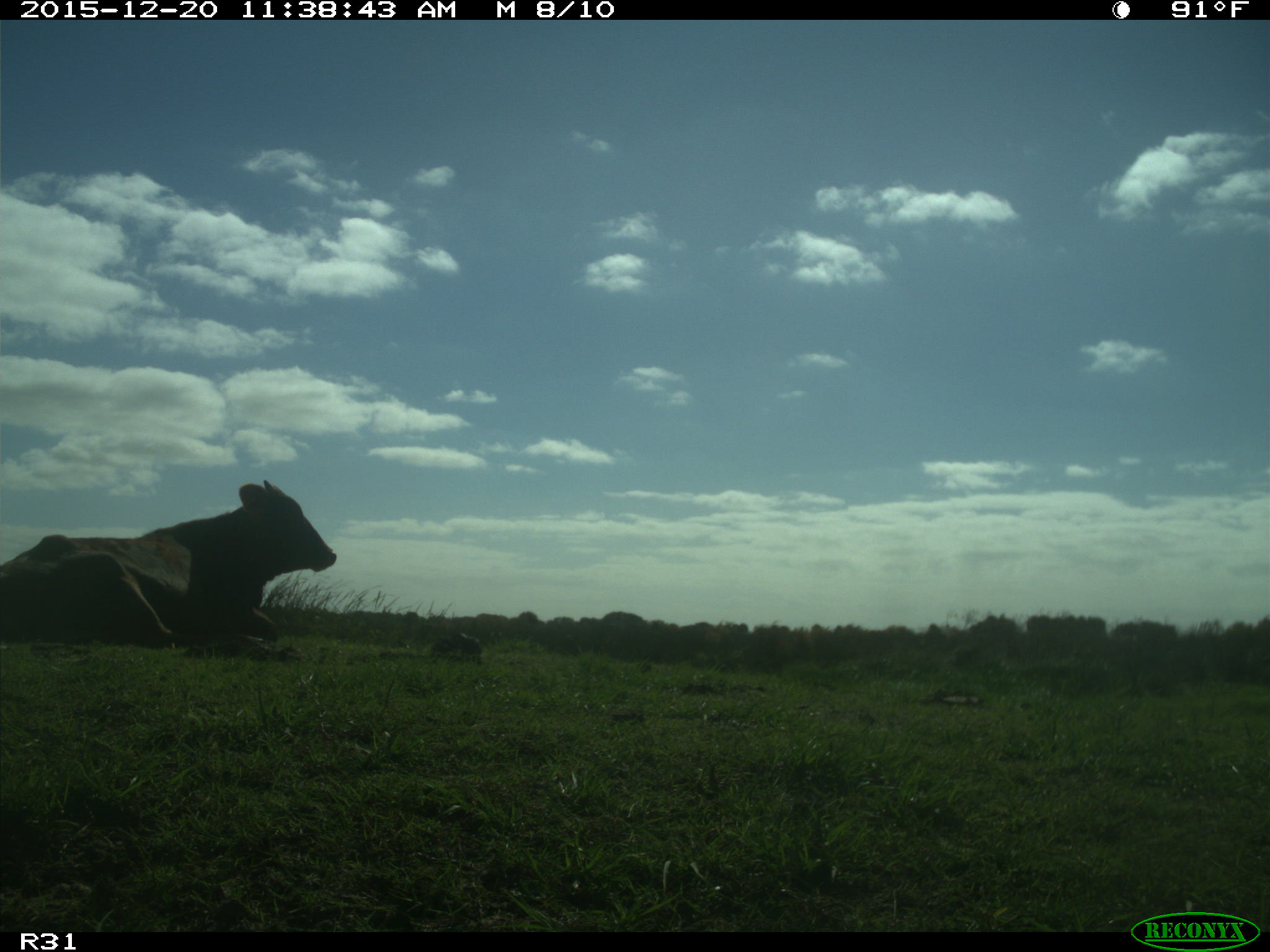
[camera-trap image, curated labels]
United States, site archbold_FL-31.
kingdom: Animalia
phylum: Chordata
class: Mammalia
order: Artiodactyla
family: Bovidae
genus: Bos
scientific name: Bos taurus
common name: domestic cow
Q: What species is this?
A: Bos taurus (domestic cow).